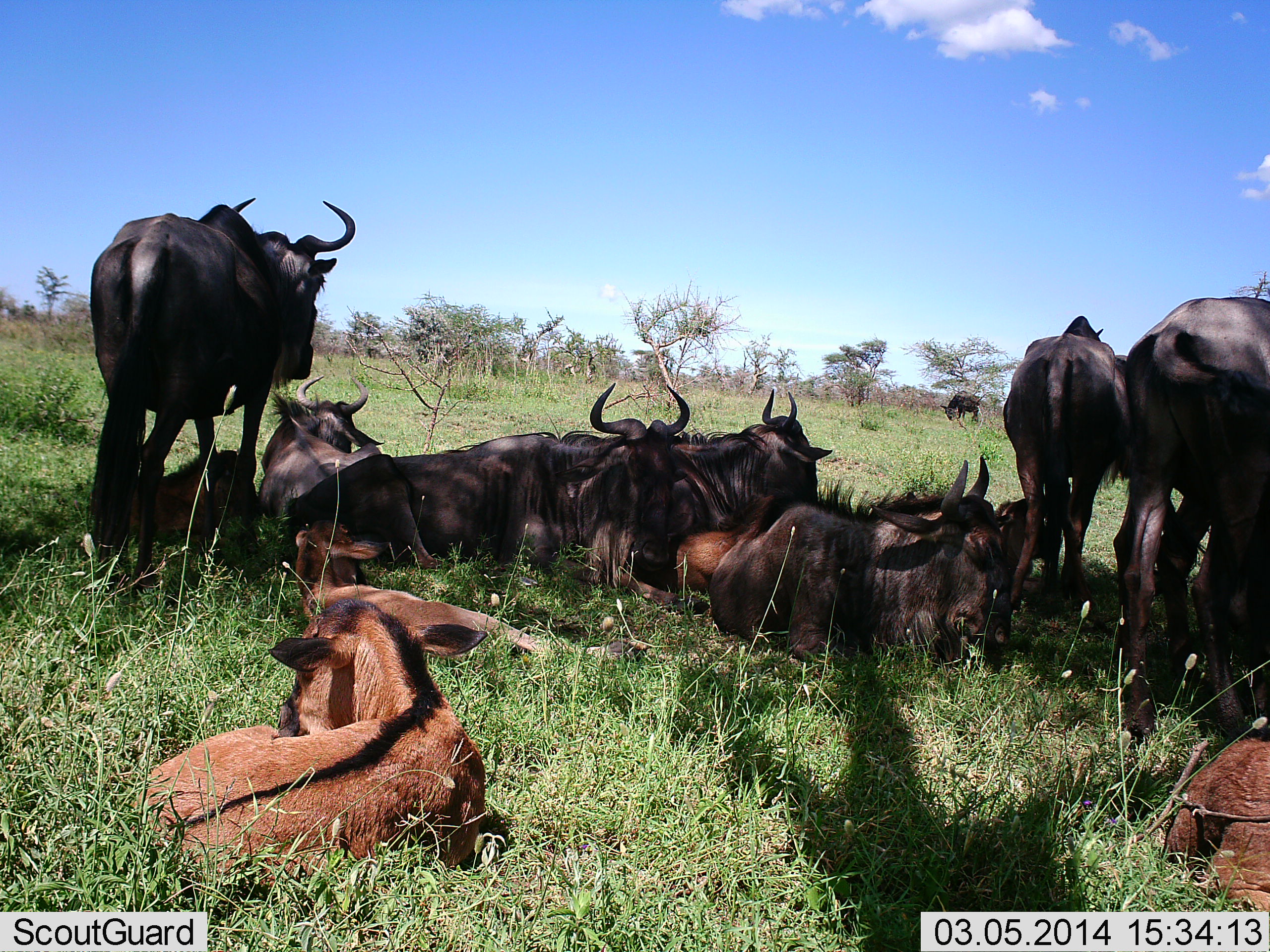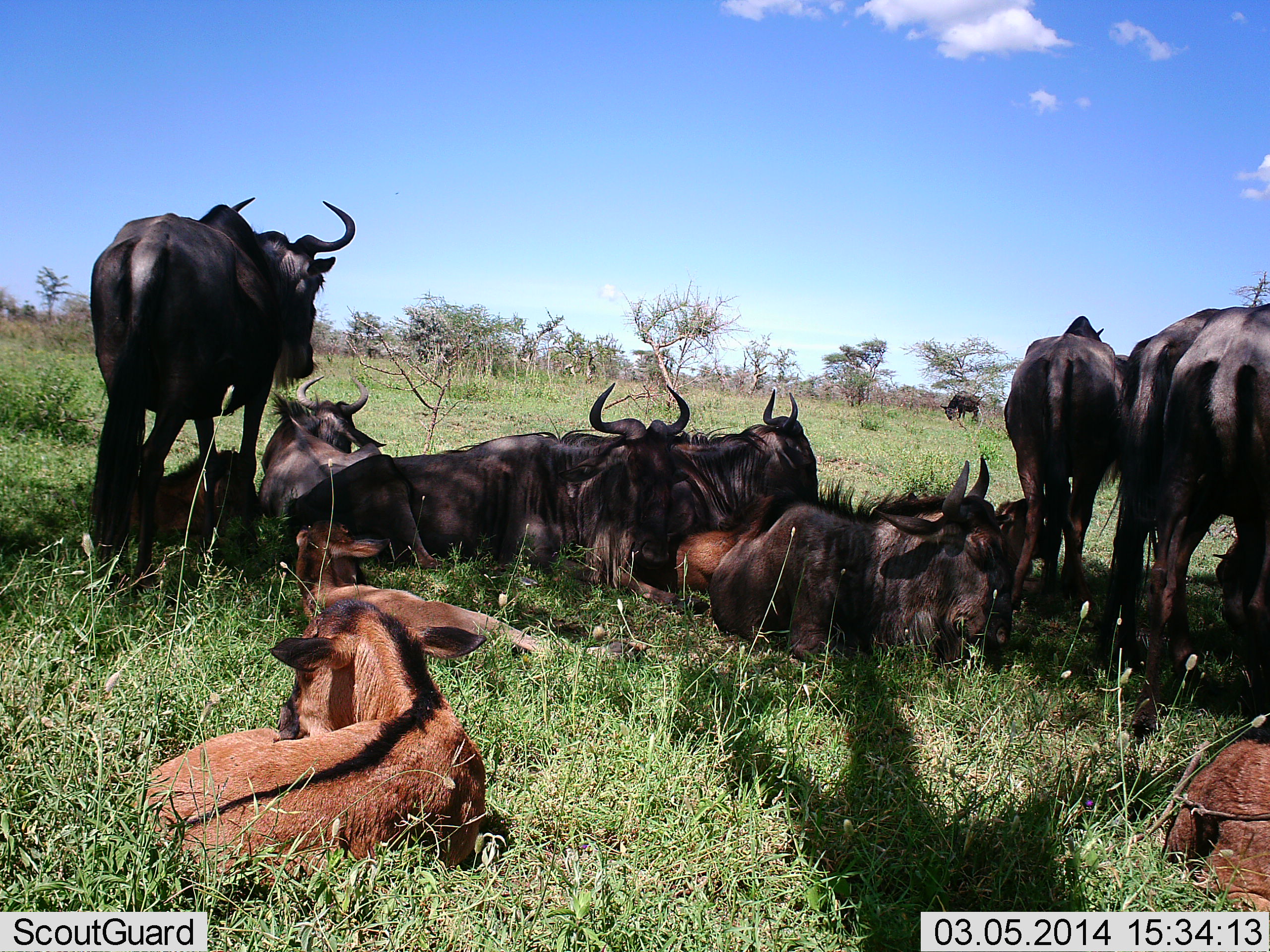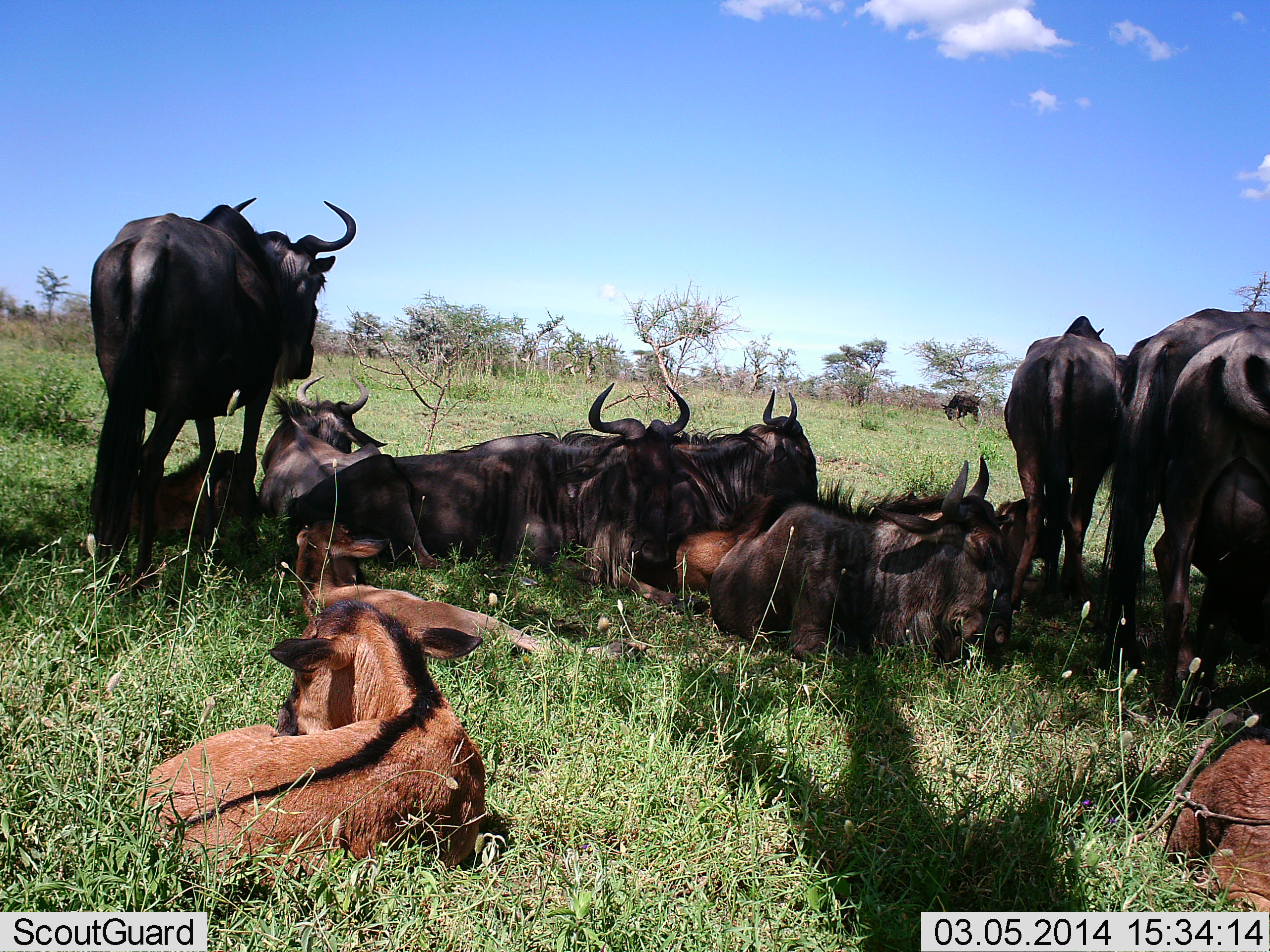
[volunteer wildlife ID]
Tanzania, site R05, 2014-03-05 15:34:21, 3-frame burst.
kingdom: Animalia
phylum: Chordata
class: Mammalia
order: Artiodactyla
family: Bovidae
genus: Connochaetes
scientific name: Connochaetes taurinus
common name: blue wildebeest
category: wildebeest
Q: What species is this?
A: Wildebeest (blue wildebeest) (Connochaetes taurinus).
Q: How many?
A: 11-50.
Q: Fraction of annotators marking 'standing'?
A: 80%.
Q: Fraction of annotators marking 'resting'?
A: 100%.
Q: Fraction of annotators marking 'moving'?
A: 10%.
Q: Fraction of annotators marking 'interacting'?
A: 0%.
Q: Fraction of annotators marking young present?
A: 80%.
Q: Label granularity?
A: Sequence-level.